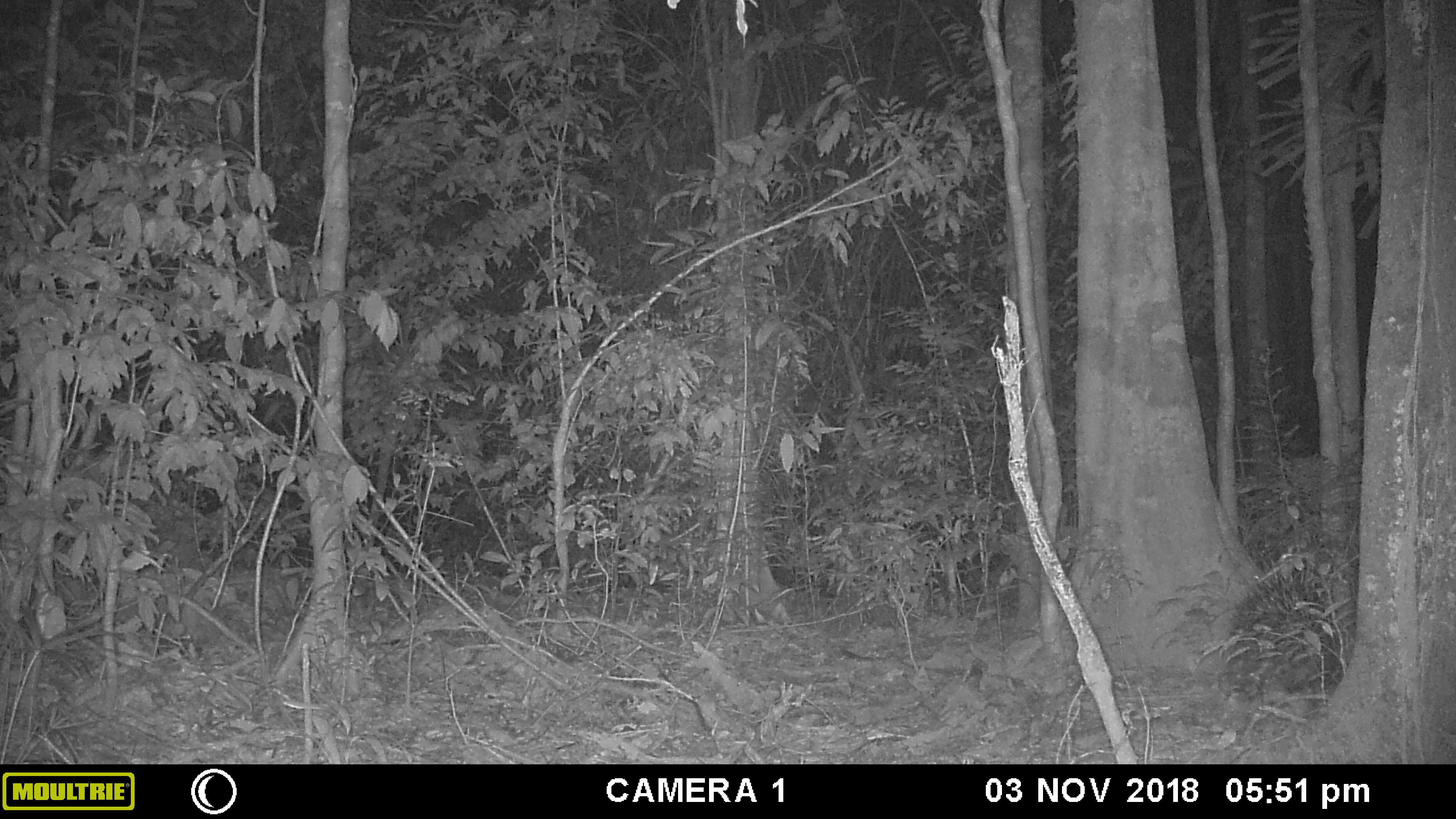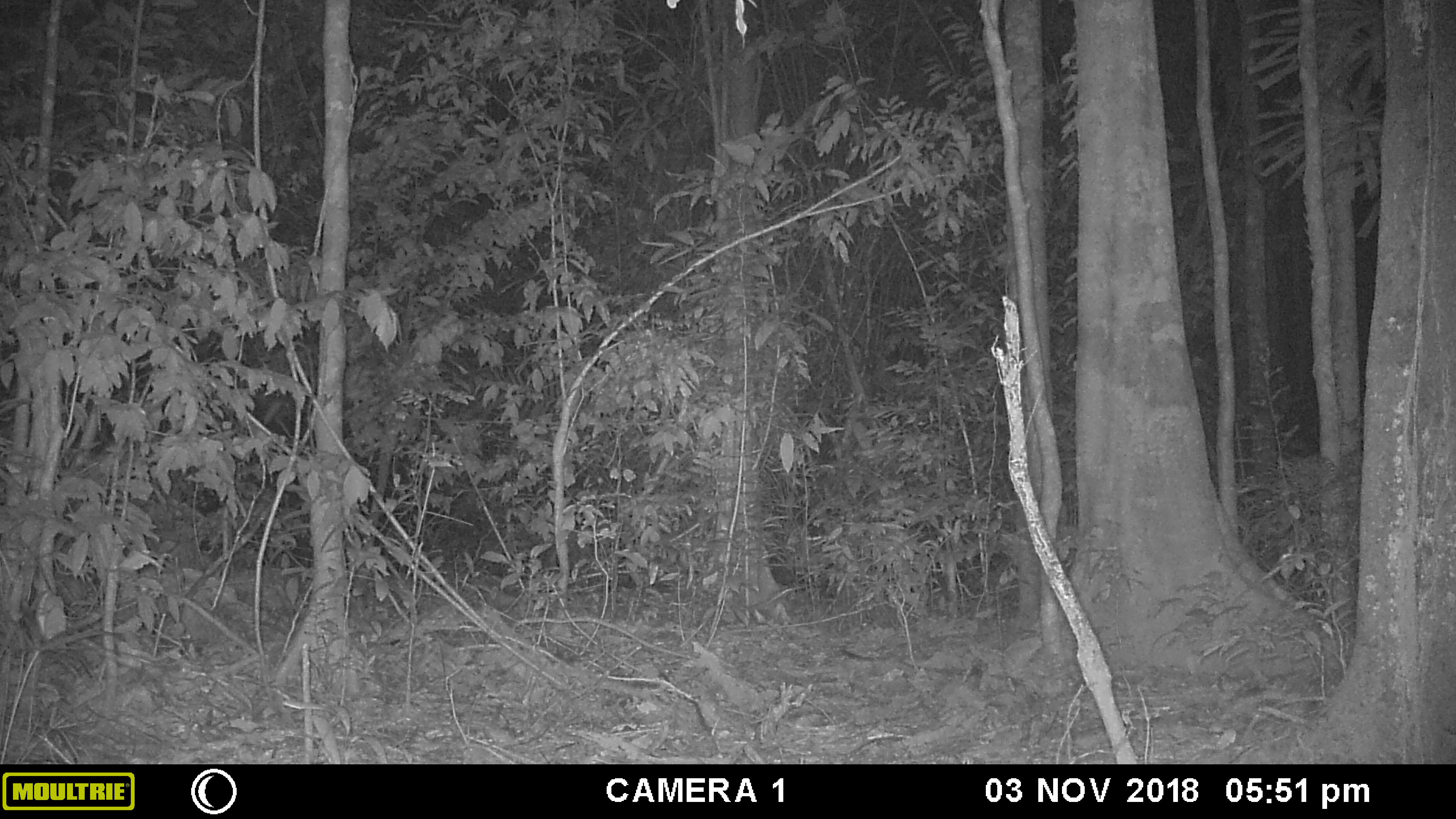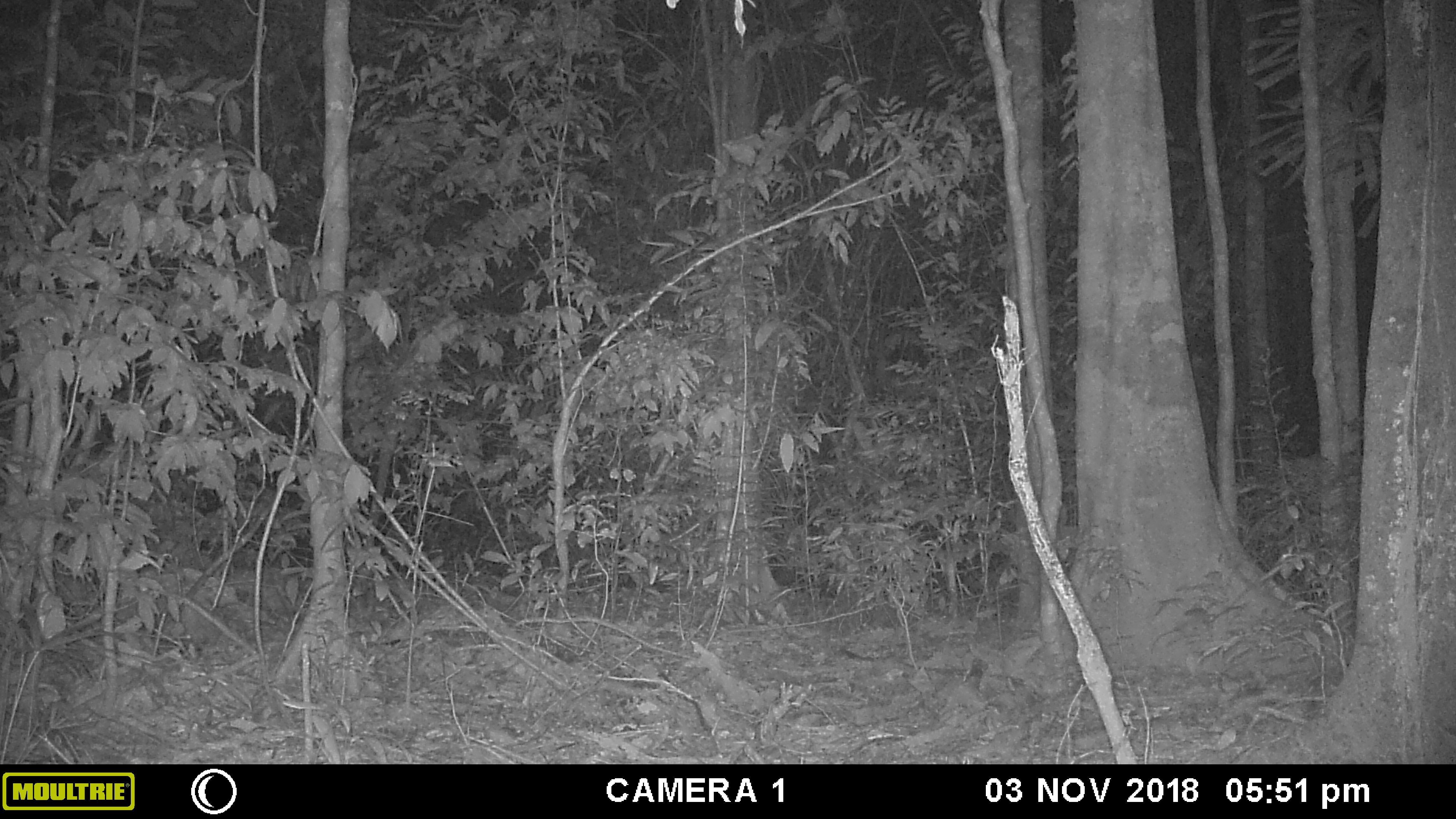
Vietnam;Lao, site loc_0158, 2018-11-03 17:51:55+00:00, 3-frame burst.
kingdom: Animalia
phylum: Chordata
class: Mammalia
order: Rodentia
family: Hystricidae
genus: Hystrix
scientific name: Hystrix brachyura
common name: malayan porcupine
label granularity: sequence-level